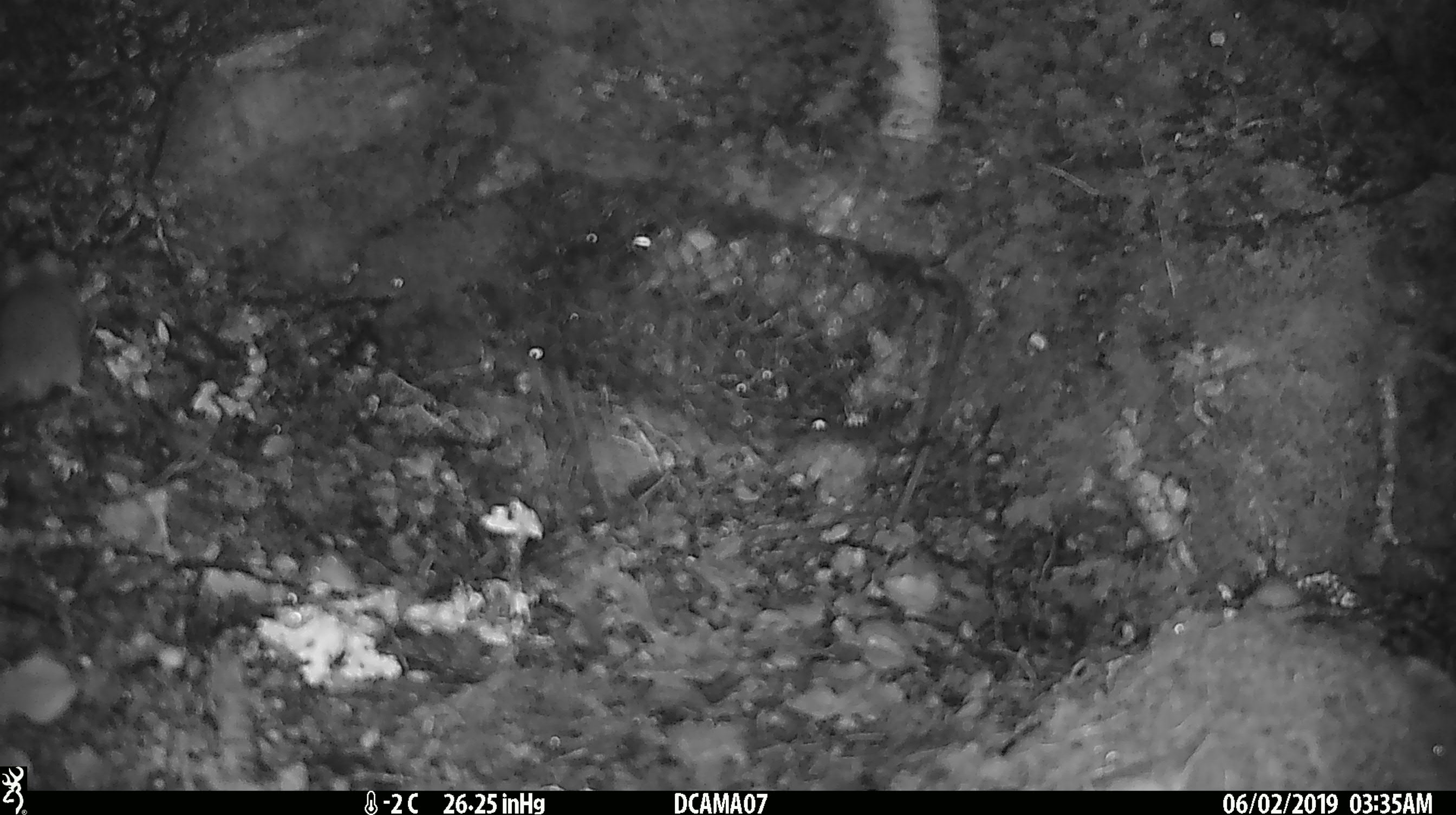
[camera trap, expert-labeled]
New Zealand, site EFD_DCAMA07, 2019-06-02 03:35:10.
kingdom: Animalia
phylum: Chordata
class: Mammalia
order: Rodentia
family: Muridae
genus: Mus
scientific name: Mus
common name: mouse